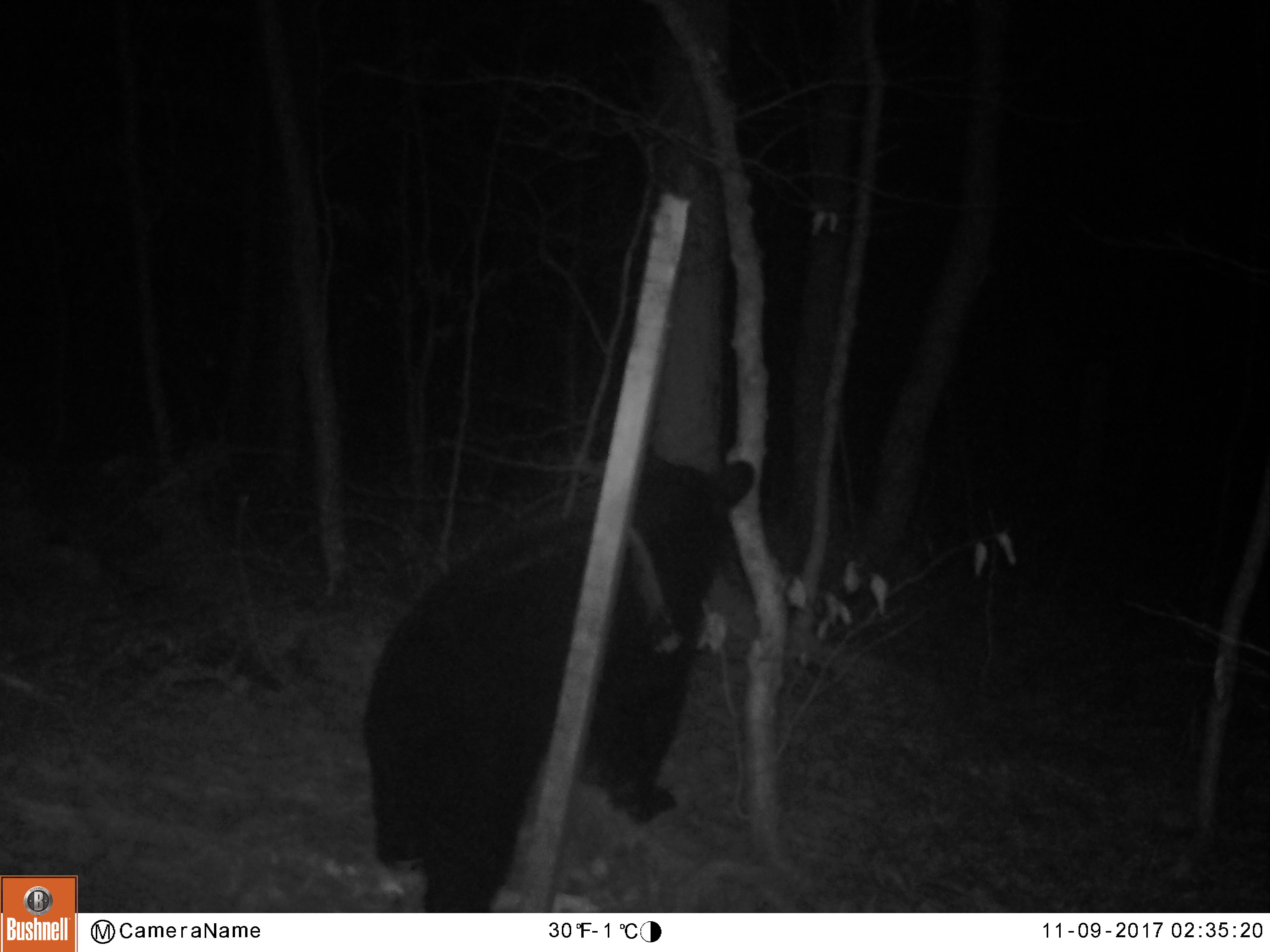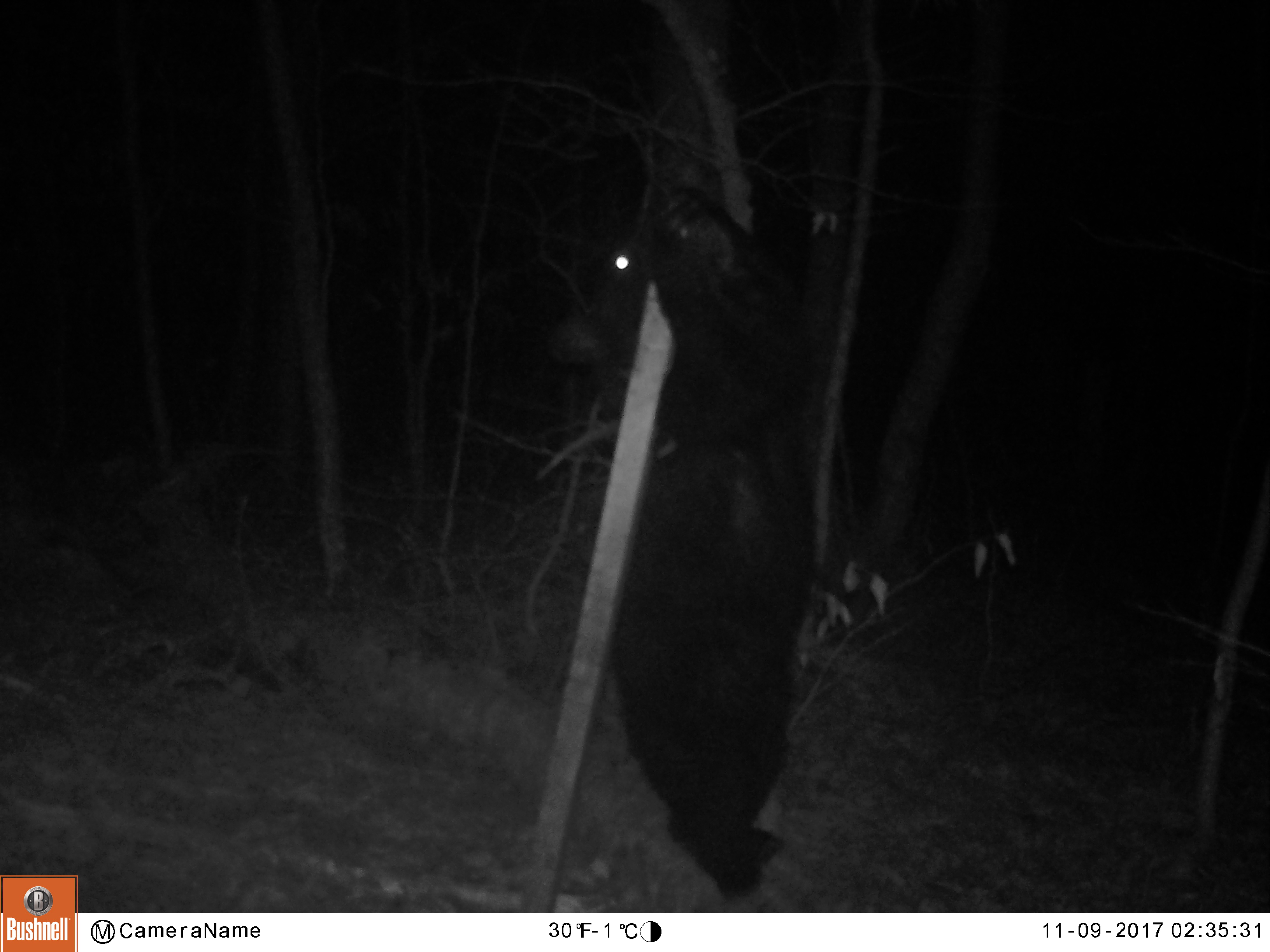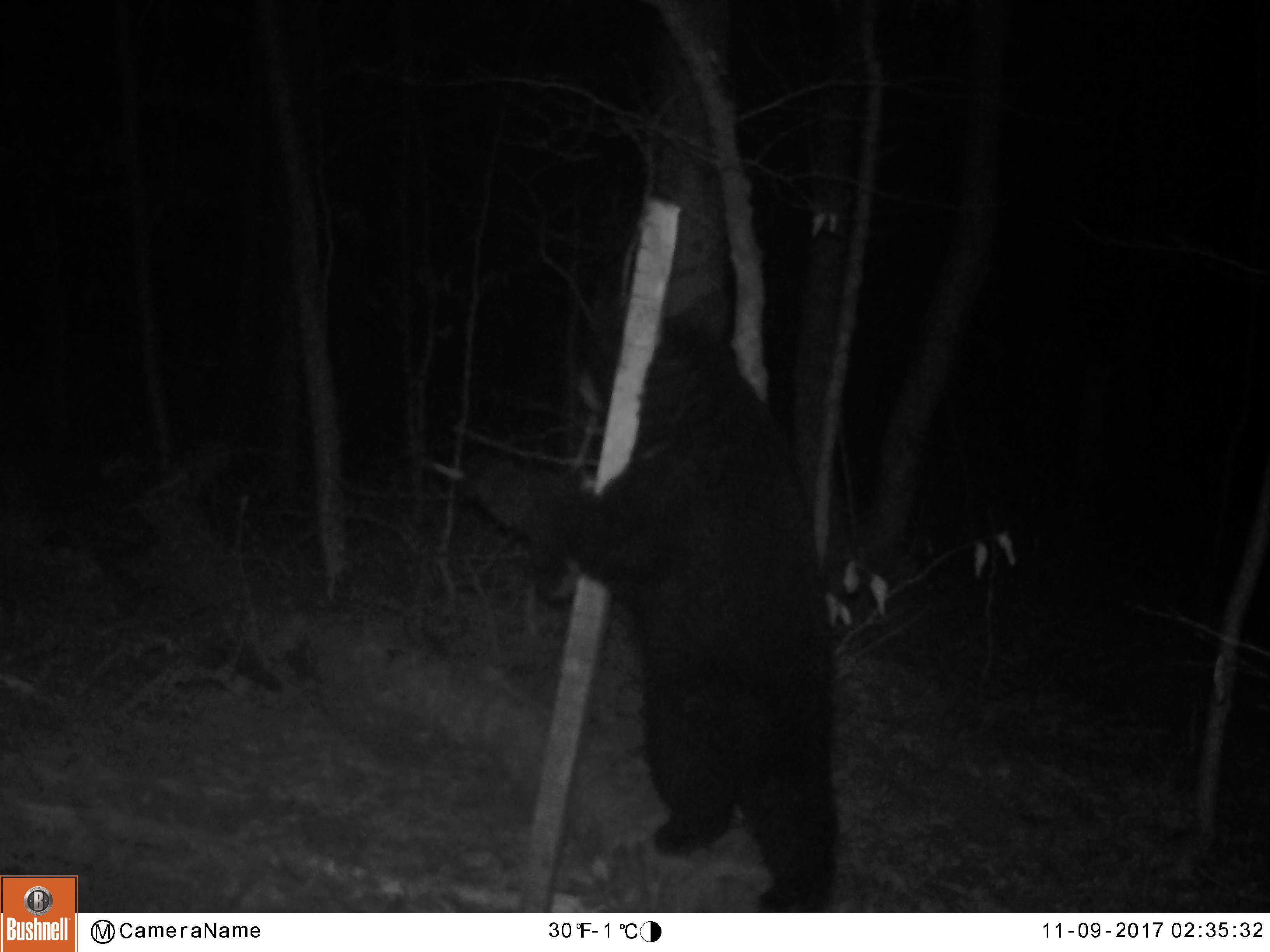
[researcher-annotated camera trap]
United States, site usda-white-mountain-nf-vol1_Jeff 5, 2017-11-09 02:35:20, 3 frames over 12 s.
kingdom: Animalia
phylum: Chordata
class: Mammalia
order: Carnivora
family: Ursidae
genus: Ursus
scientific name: Ursus americanus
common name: black bear